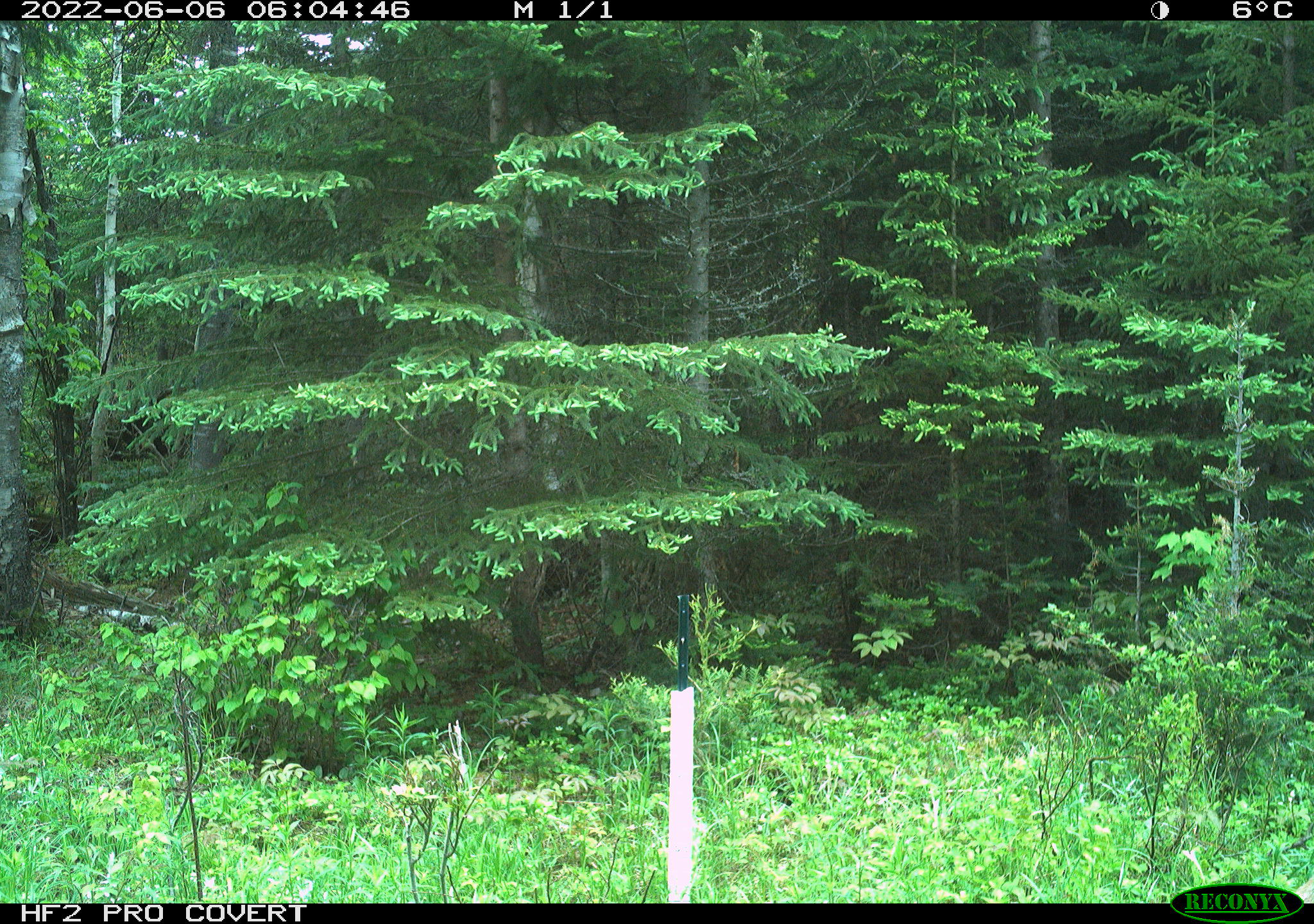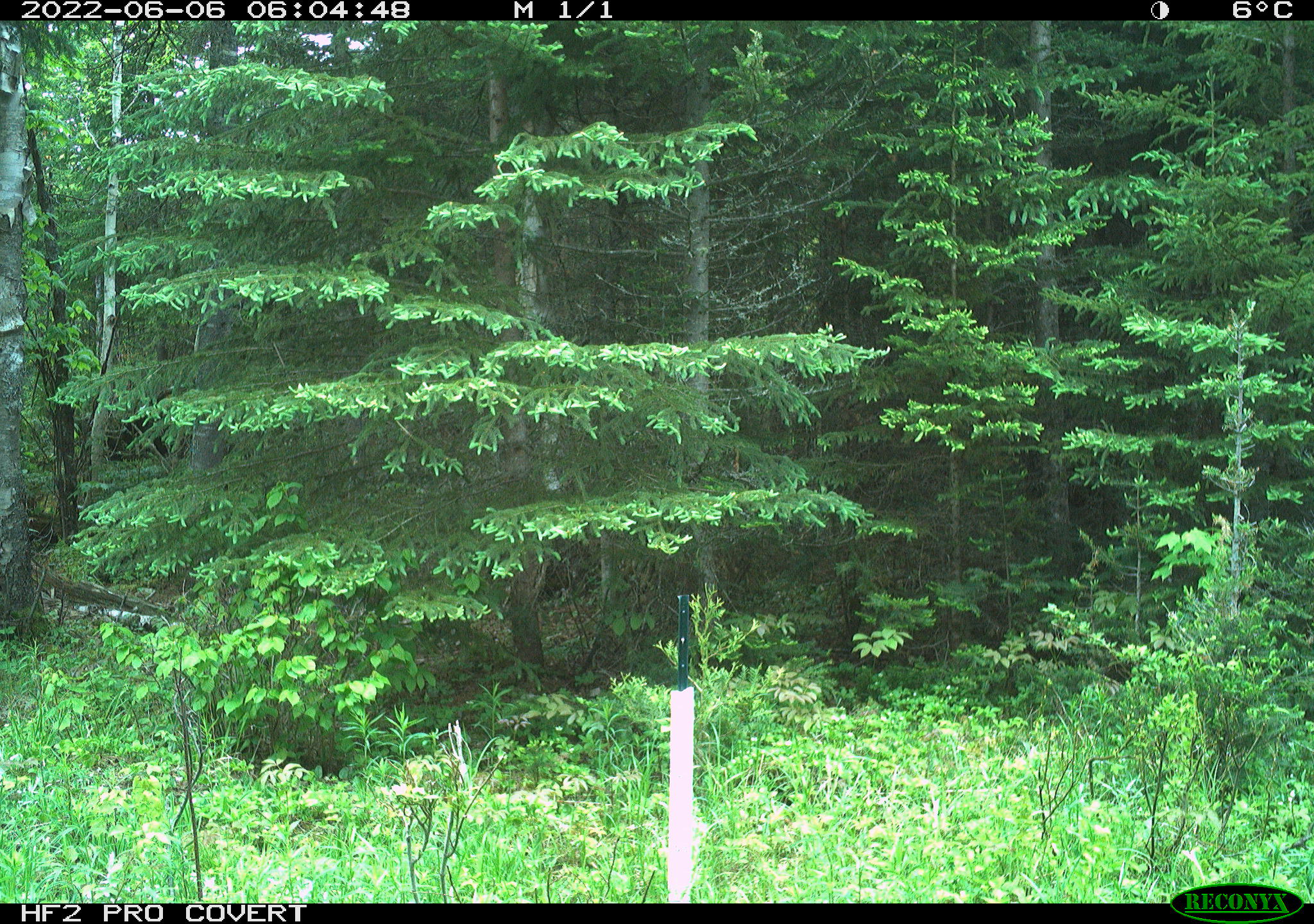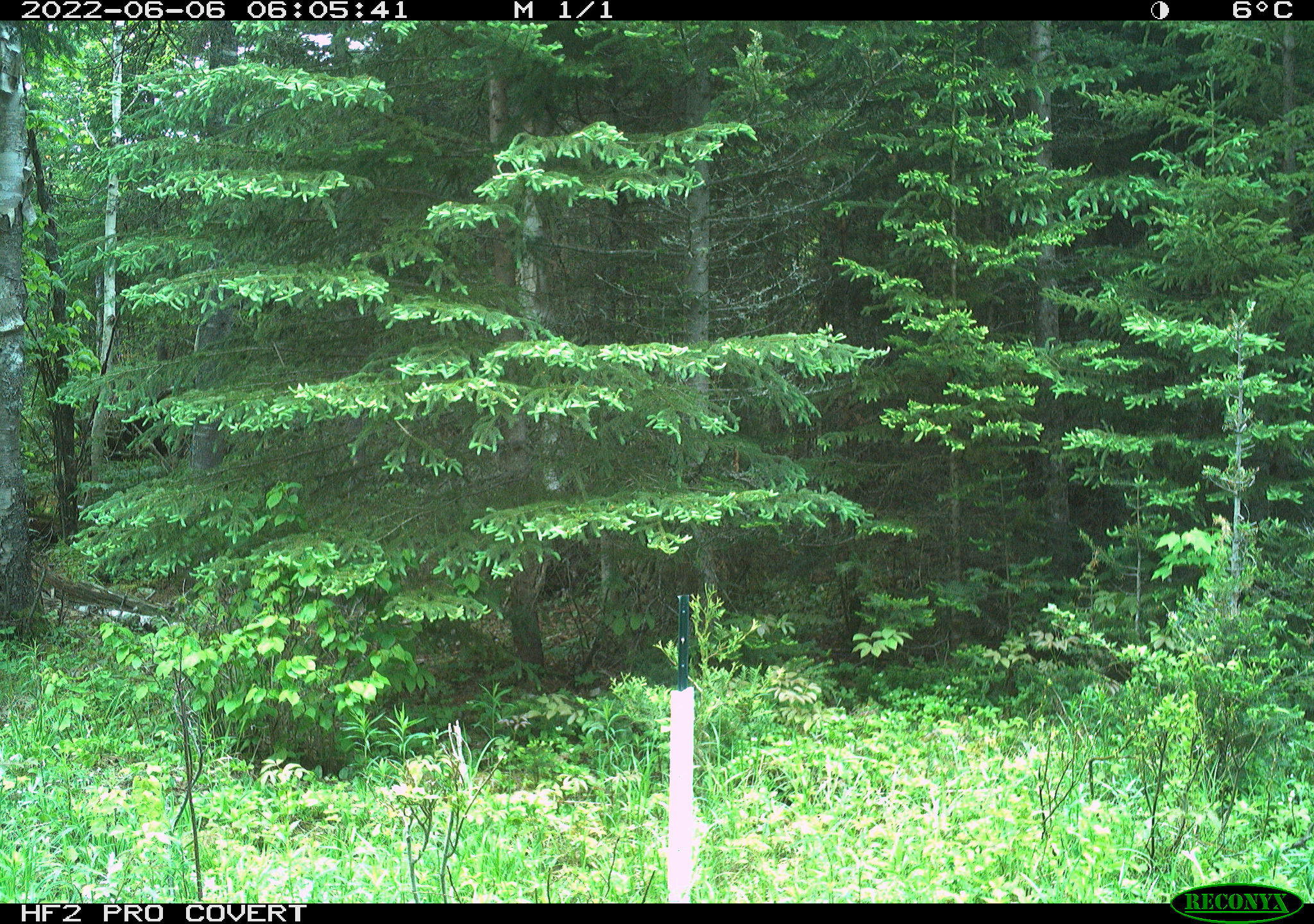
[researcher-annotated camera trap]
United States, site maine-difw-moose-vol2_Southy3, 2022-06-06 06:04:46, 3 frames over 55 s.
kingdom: Animalia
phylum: Chordata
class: Mammalia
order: Artiodactyla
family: Cervidae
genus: Odocoileus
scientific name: Odocoileus virginianus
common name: white-tailed deer